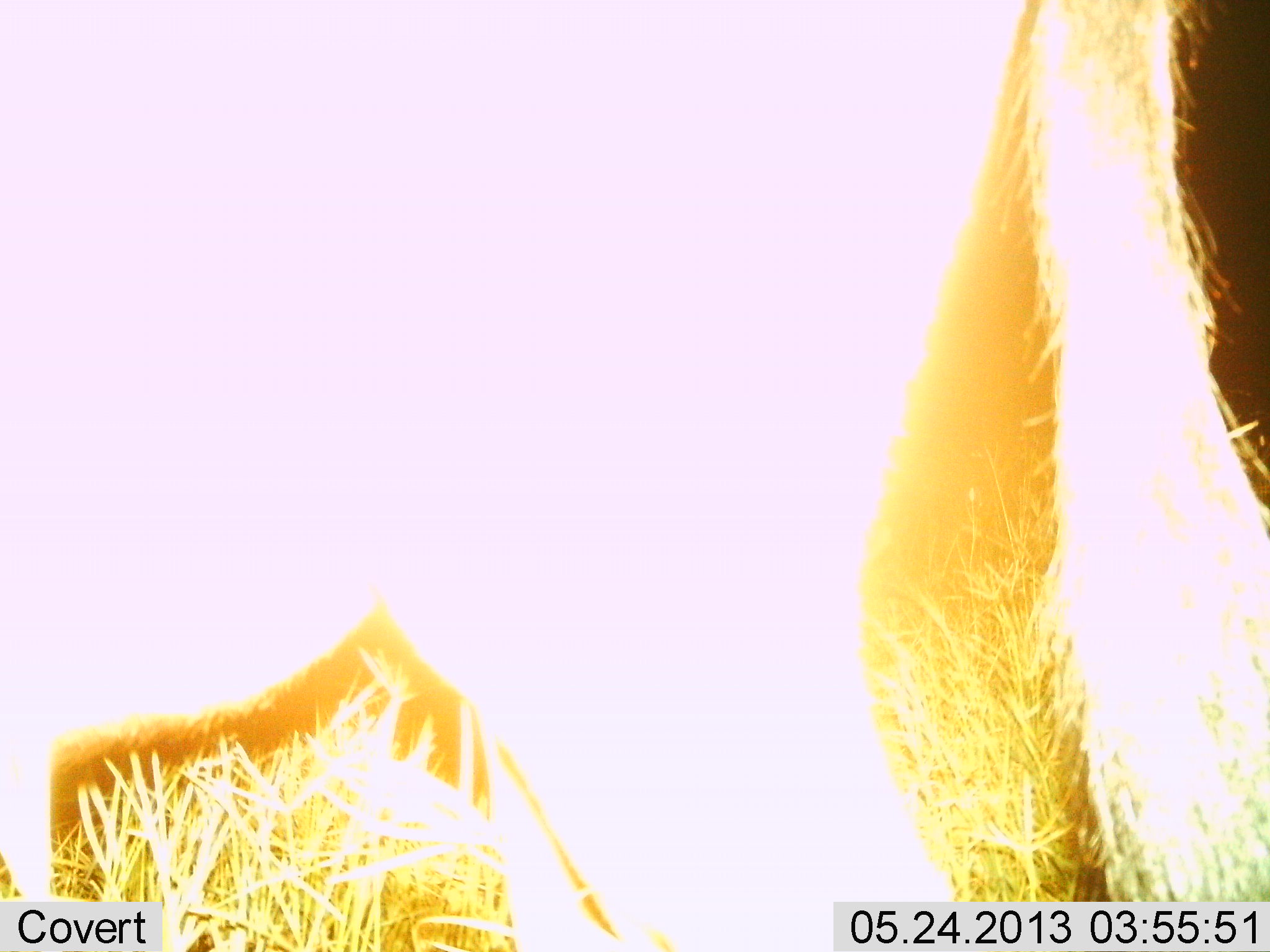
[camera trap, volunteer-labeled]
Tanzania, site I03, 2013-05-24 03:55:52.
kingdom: Animalia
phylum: Chordata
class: Mammalia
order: Artiodactyla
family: Bovidae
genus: Connochaetes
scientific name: Connochaetes taurinus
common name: blue wildebeest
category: wildebeest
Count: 1.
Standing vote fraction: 92%.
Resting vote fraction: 0%.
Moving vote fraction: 8%.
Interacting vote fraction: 0%.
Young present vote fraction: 0%.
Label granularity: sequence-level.